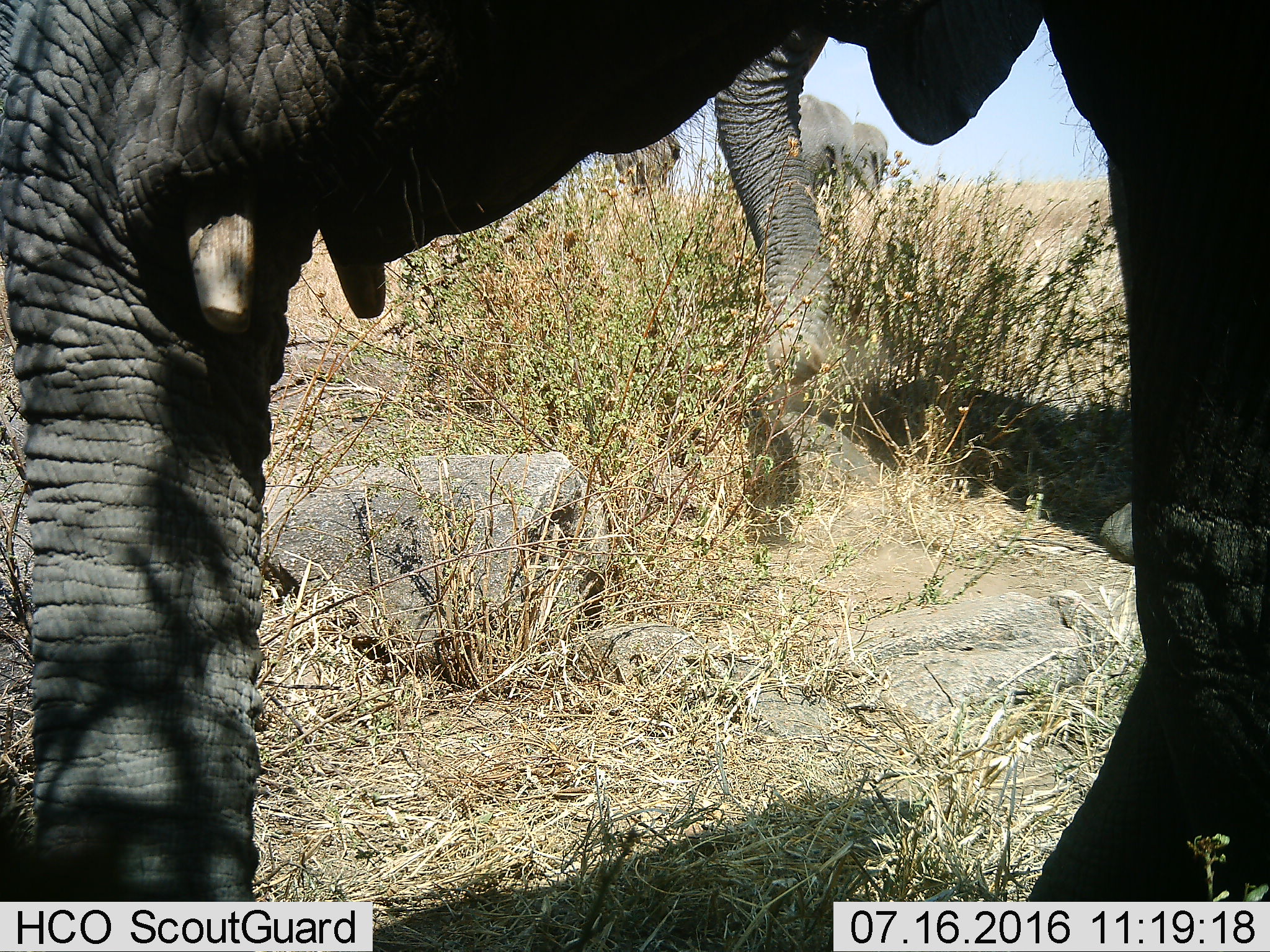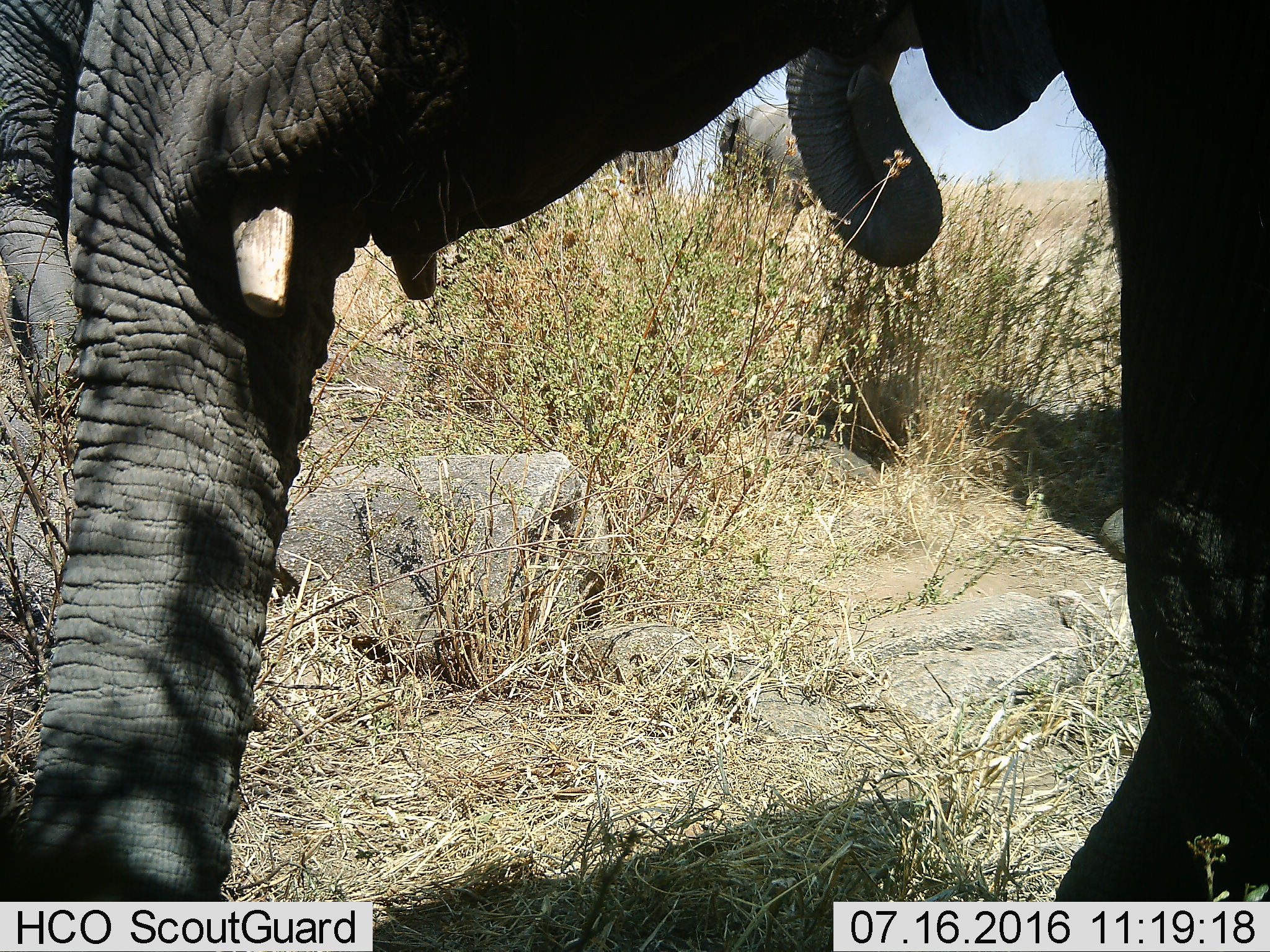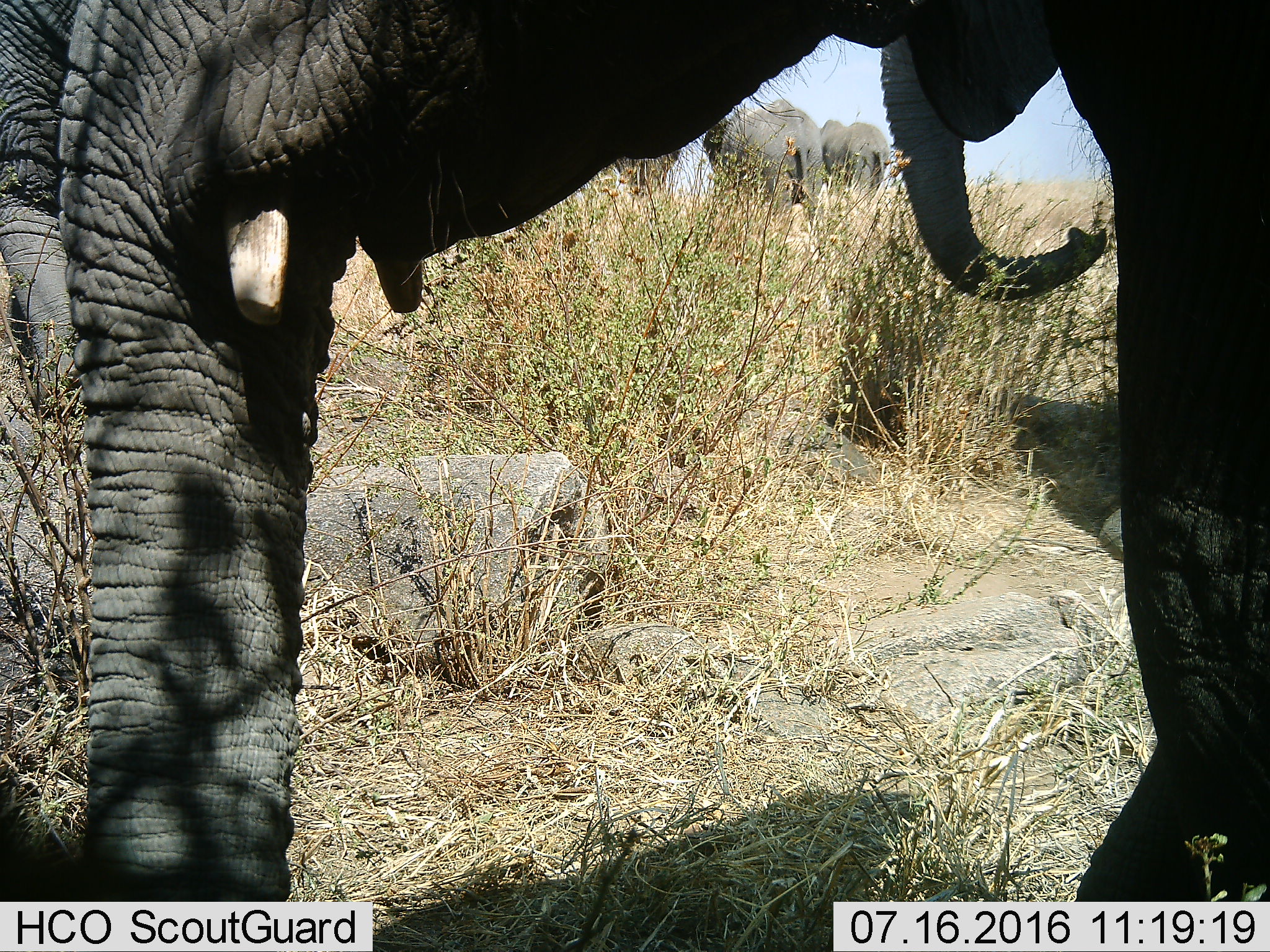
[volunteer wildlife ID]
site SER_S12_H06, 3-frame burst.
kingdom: Animalia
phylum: Chordata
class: Mammalia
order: Proboscidea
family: Elephantidae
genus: Loxodonta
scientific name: Loxodonta africana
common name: african bush elephant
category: elephant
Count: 5.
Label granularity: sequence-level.